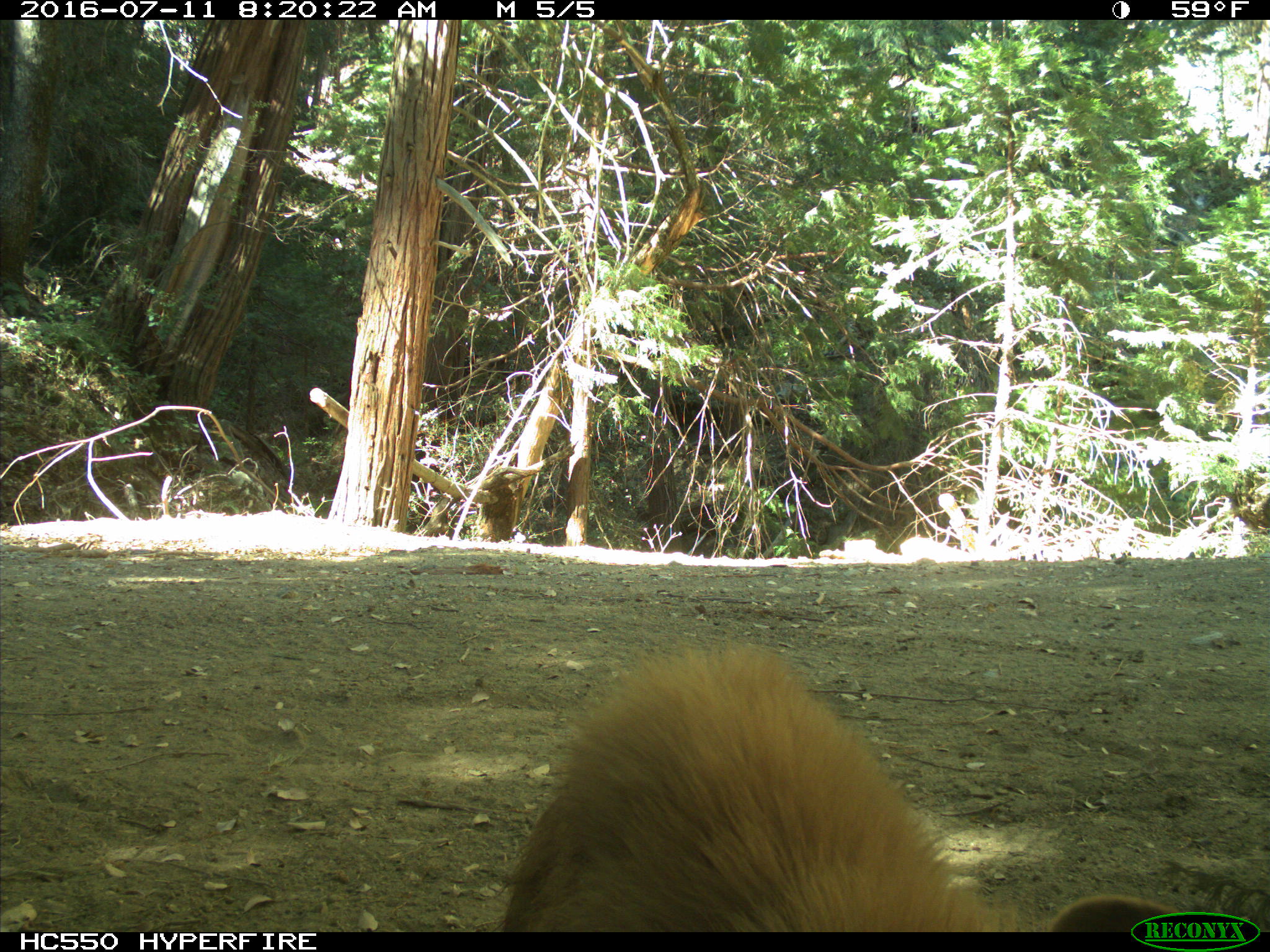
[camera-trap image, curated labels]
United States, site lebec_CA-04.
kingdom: Animalia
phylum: Chordata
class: Mammalia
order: Carnivora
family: Ursidae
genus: Ursus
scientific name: Ursus americanus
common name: american black bear